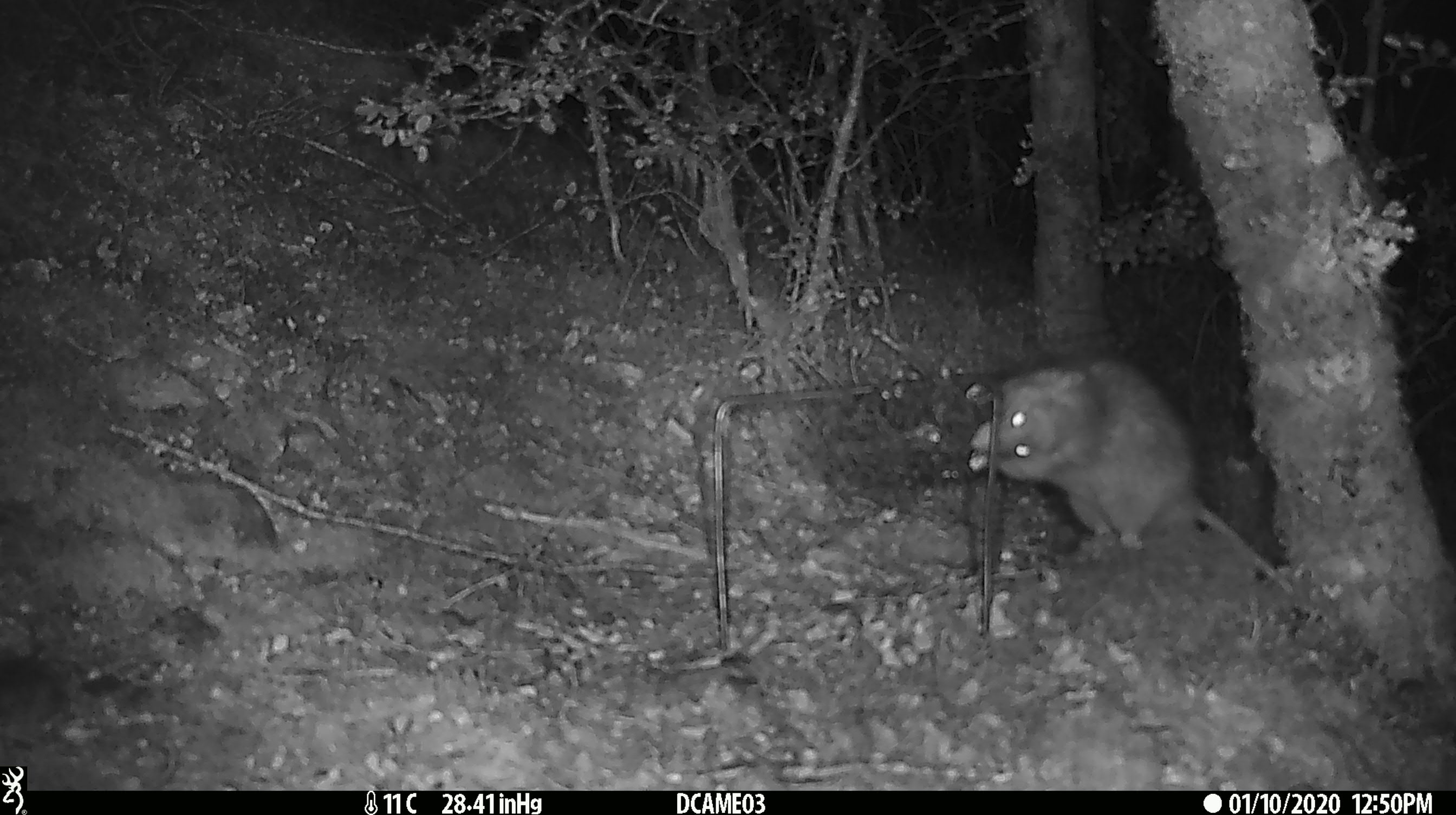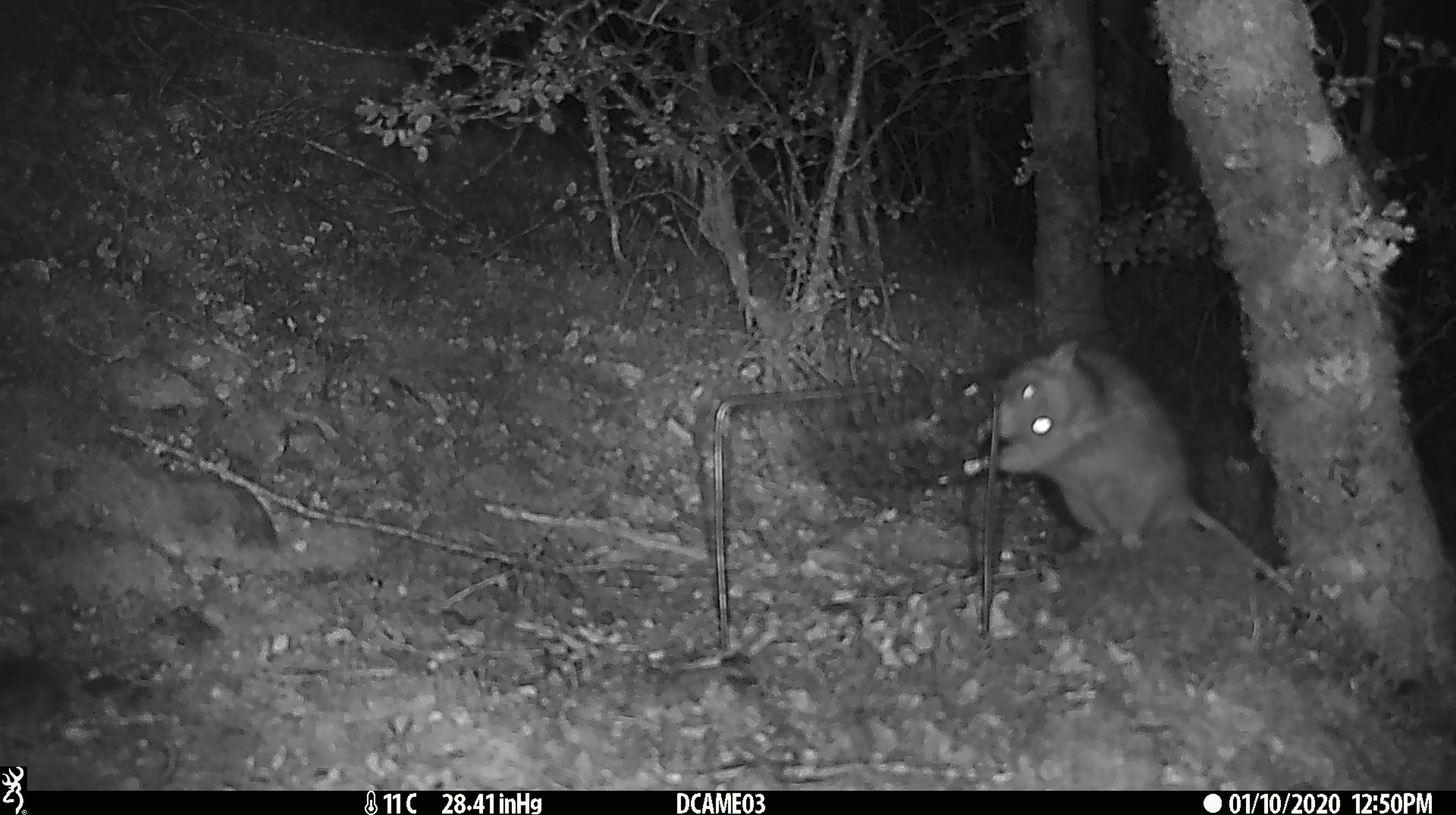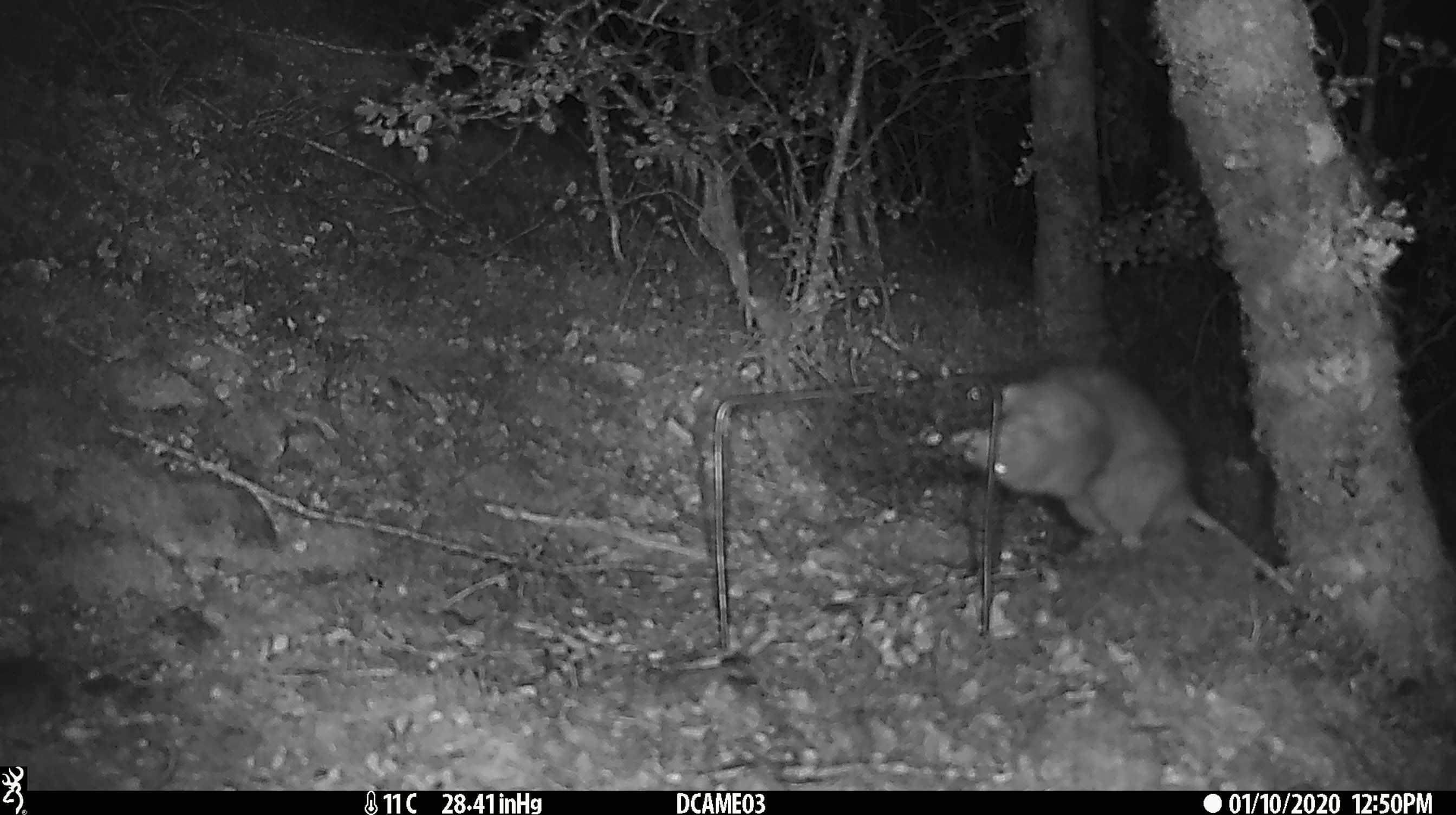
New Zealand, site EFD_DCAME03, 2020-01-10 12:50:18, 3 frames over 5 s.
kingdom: Animalia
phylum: Chordata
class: Mammalia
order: Rodentia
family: Muridae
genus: Rattus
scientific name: Rattus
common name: rat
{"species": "rat (Rattus)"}